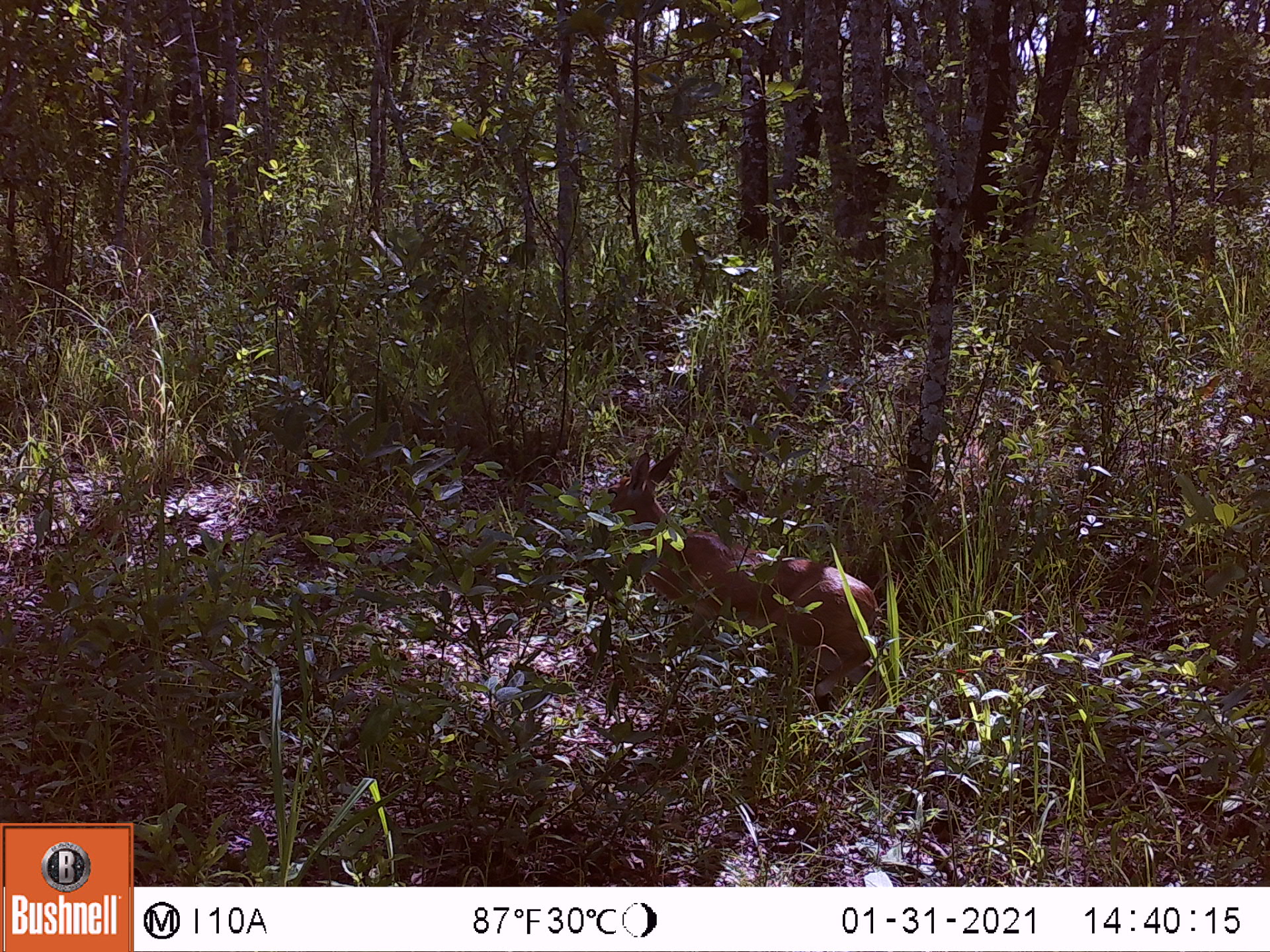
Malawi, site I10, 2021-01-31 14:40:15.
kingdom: Animalia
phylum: Chordata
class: Mammalia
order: Artiodactyla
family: Bovidae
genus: Sylvicapra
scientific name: Sylvicapra grimmia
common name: common duiker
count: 1